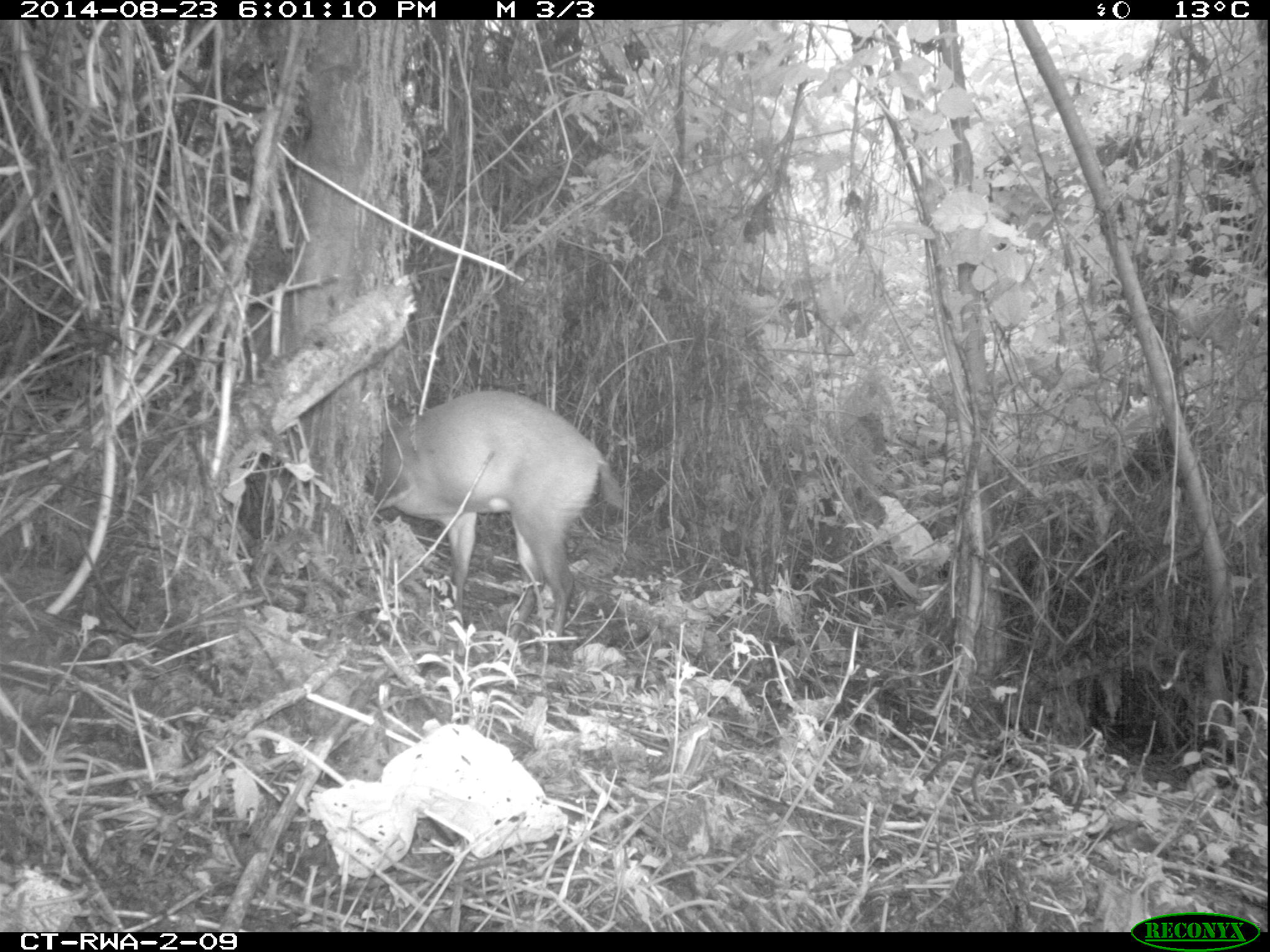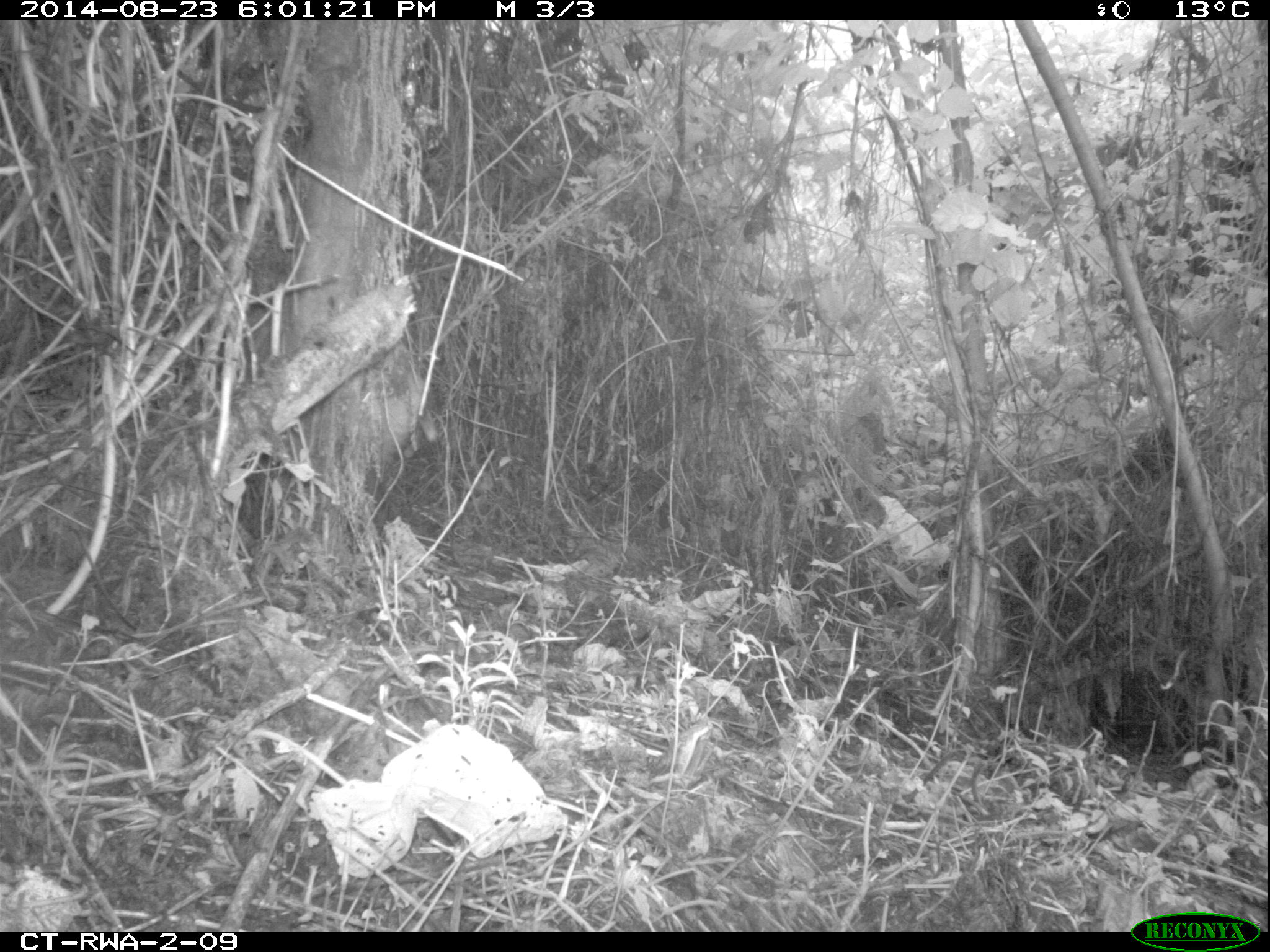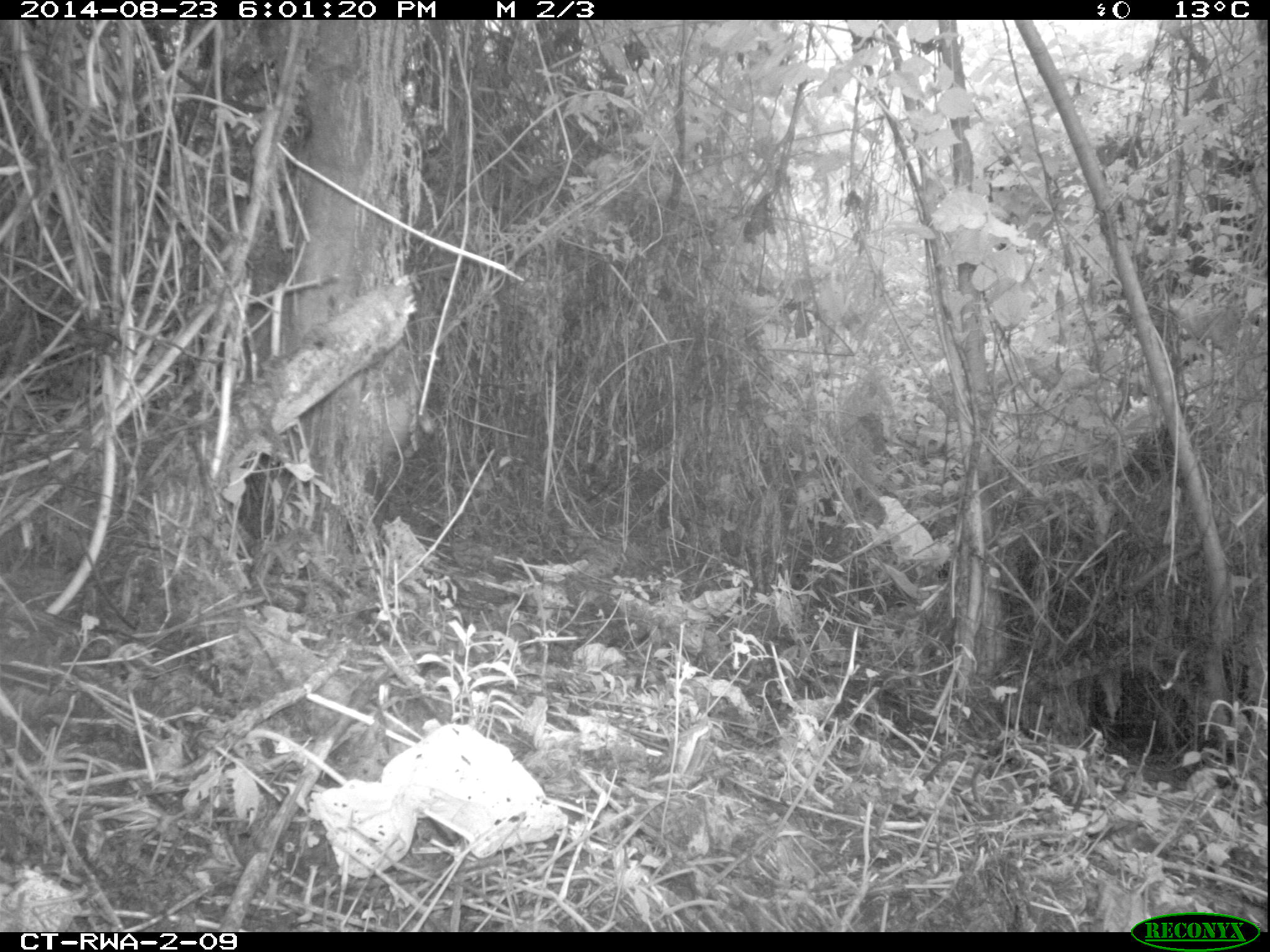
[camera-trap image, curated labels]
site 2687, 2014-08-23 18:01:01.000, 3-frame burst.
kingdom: Animalia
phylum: Chordata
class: Mammalia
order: Artiodactyla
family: Bovidae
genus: Cephalophus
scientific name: Cephalophus nigrifrons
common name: black-fronted duiker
Cephalophus nigrifrons (black-fronted duiker), count 1.